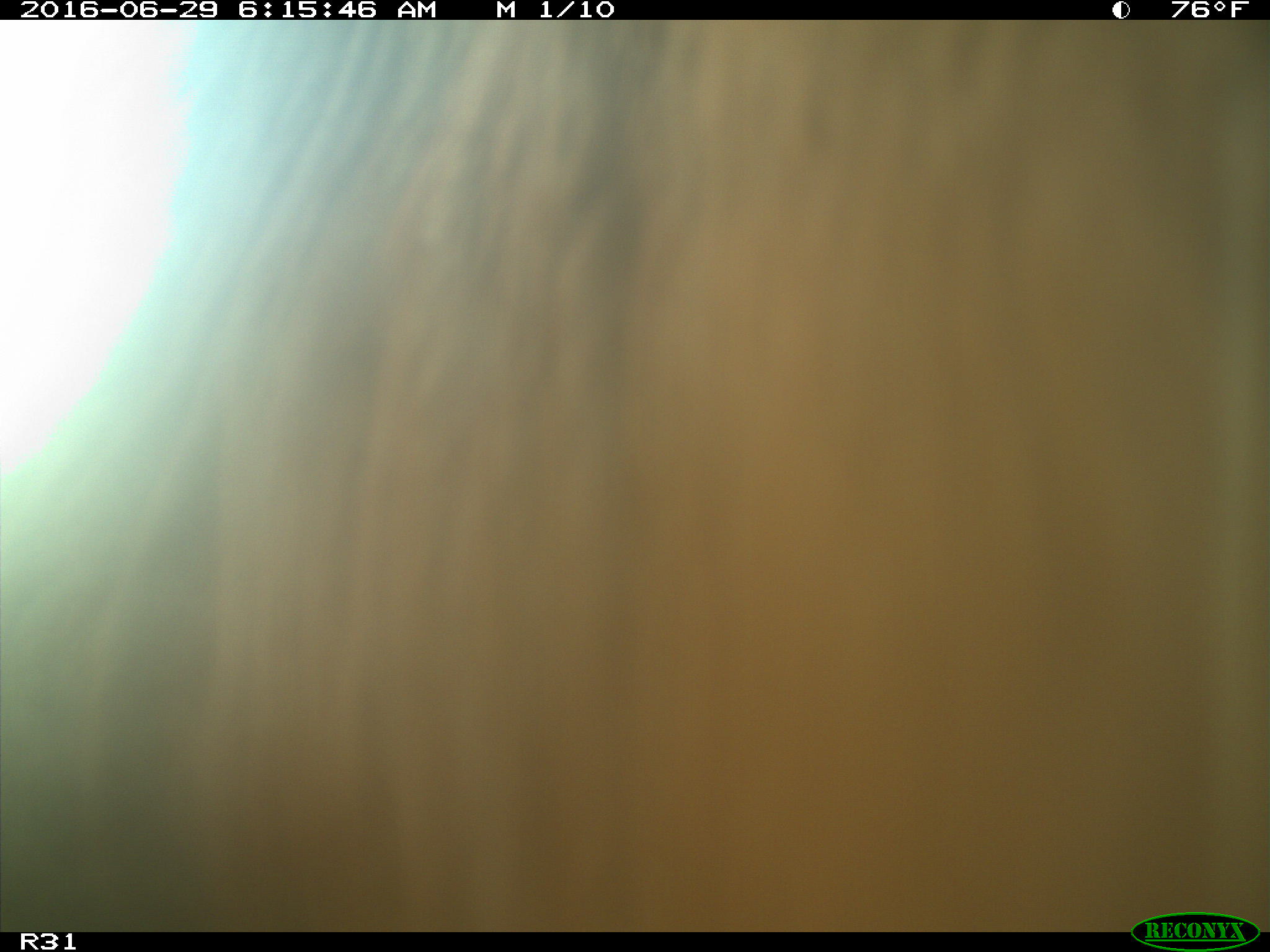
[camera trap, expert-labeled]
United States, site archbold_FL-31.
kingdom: Animalia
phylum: Chordata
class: Mammalia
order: Artiodactyla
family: Bovidae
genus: Bos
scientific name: Bos taurus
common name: domestic cow